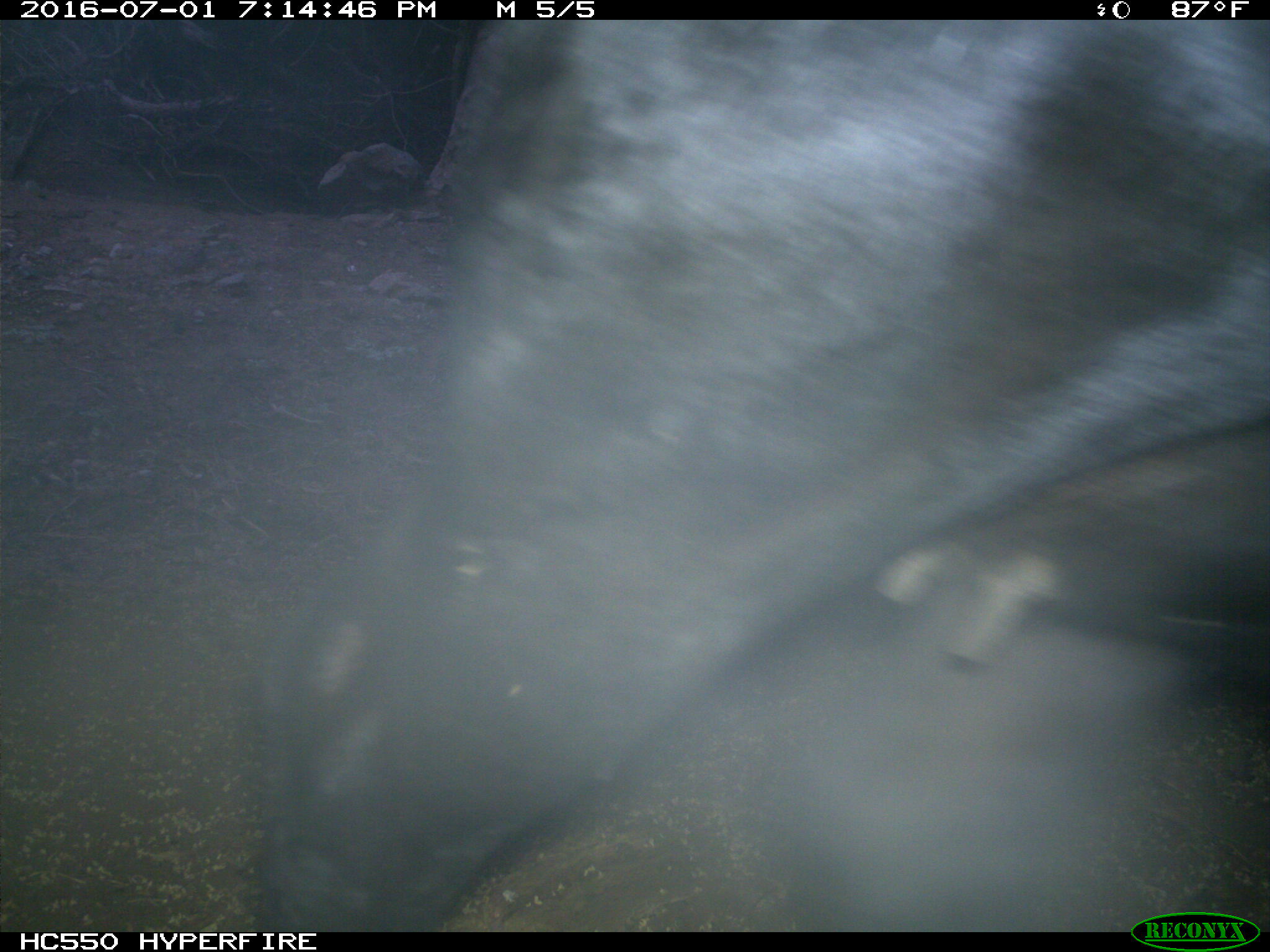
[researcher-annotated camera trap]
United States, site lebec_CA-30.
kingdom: Animalia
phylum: Chordata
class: Mammalia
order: Artiodactyla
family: Bovidae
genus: Bos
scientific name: Bos taurus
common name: domestic cow